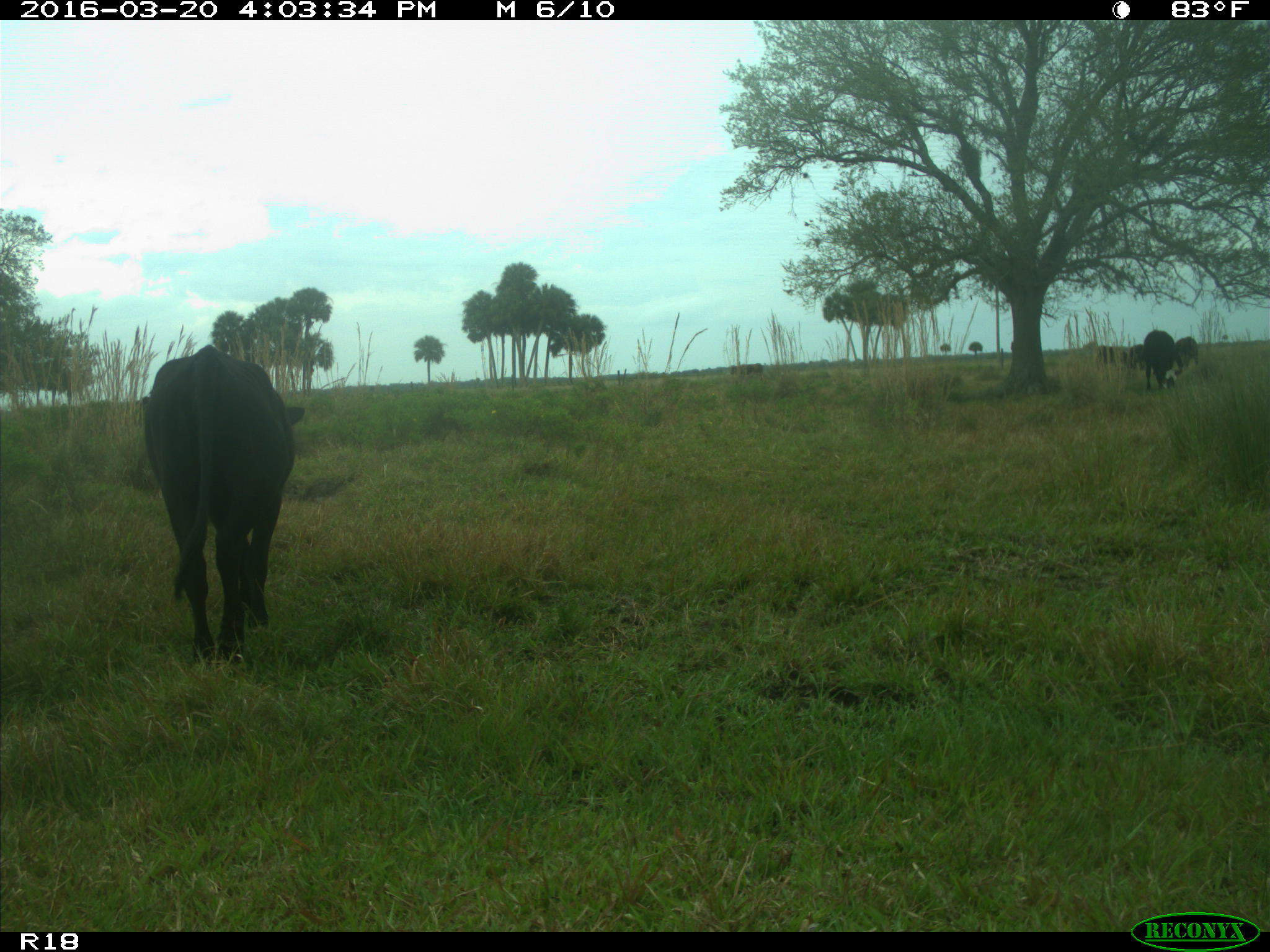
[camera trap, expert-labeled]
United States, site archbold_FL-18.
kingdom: Animalia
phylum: Chordata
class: Mammalia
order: Artiodactyla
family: Bovidae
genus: Bos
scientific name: Bos taurus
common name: domestic cow